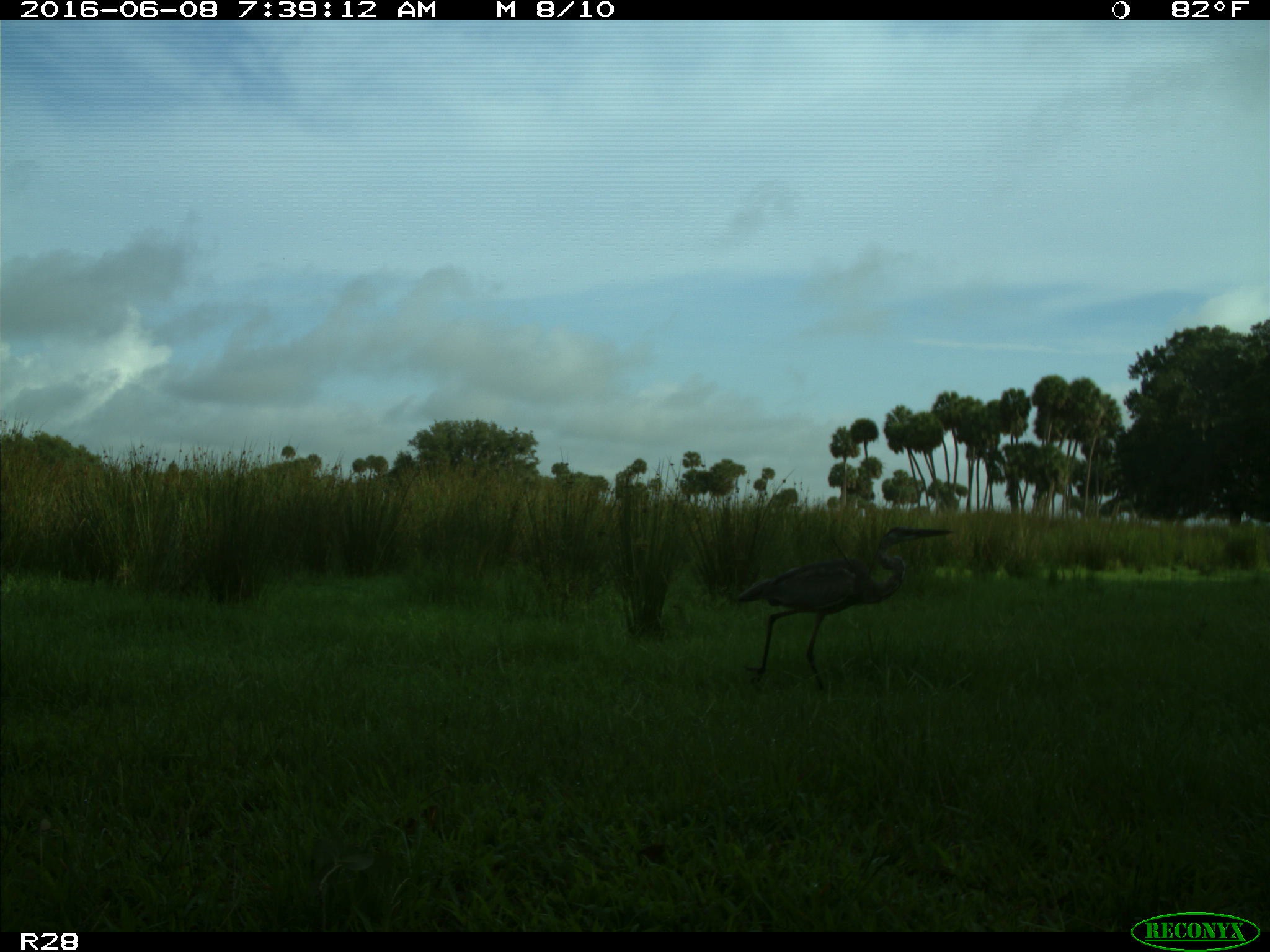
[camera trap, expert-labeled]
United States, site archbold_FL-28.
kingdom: Animalia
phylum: Chordata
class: Aves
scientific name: Aves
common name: birds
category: unidentified bird